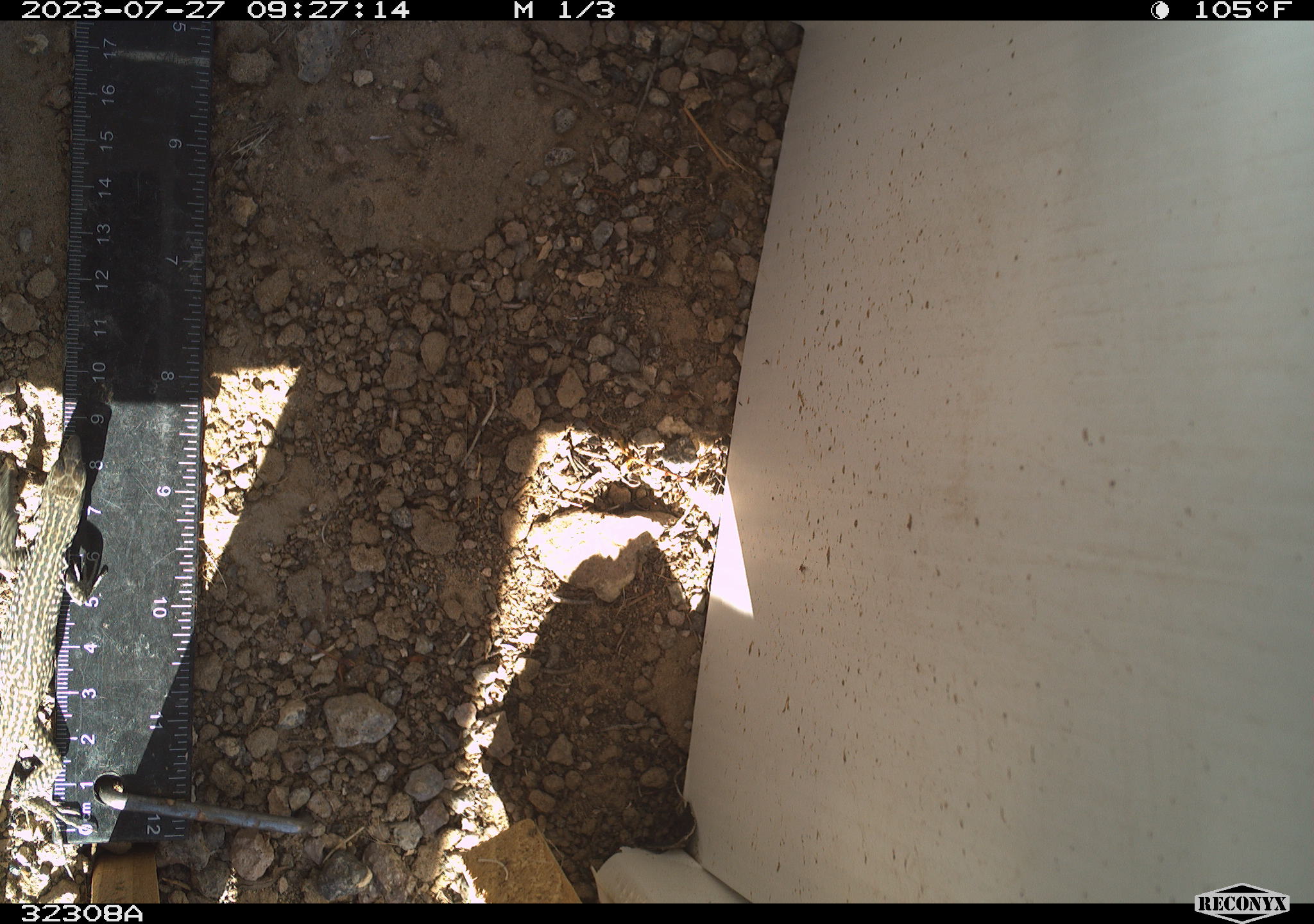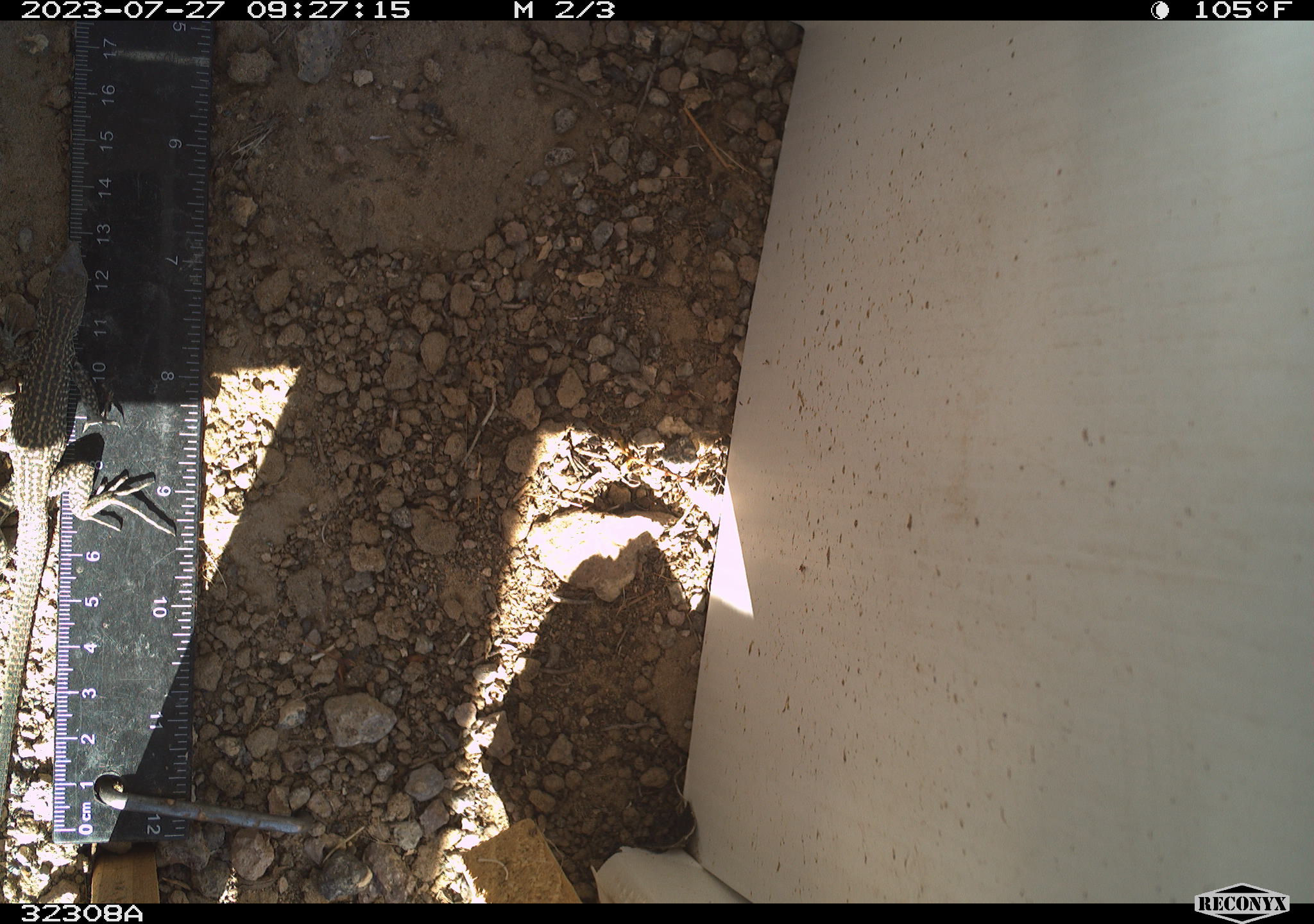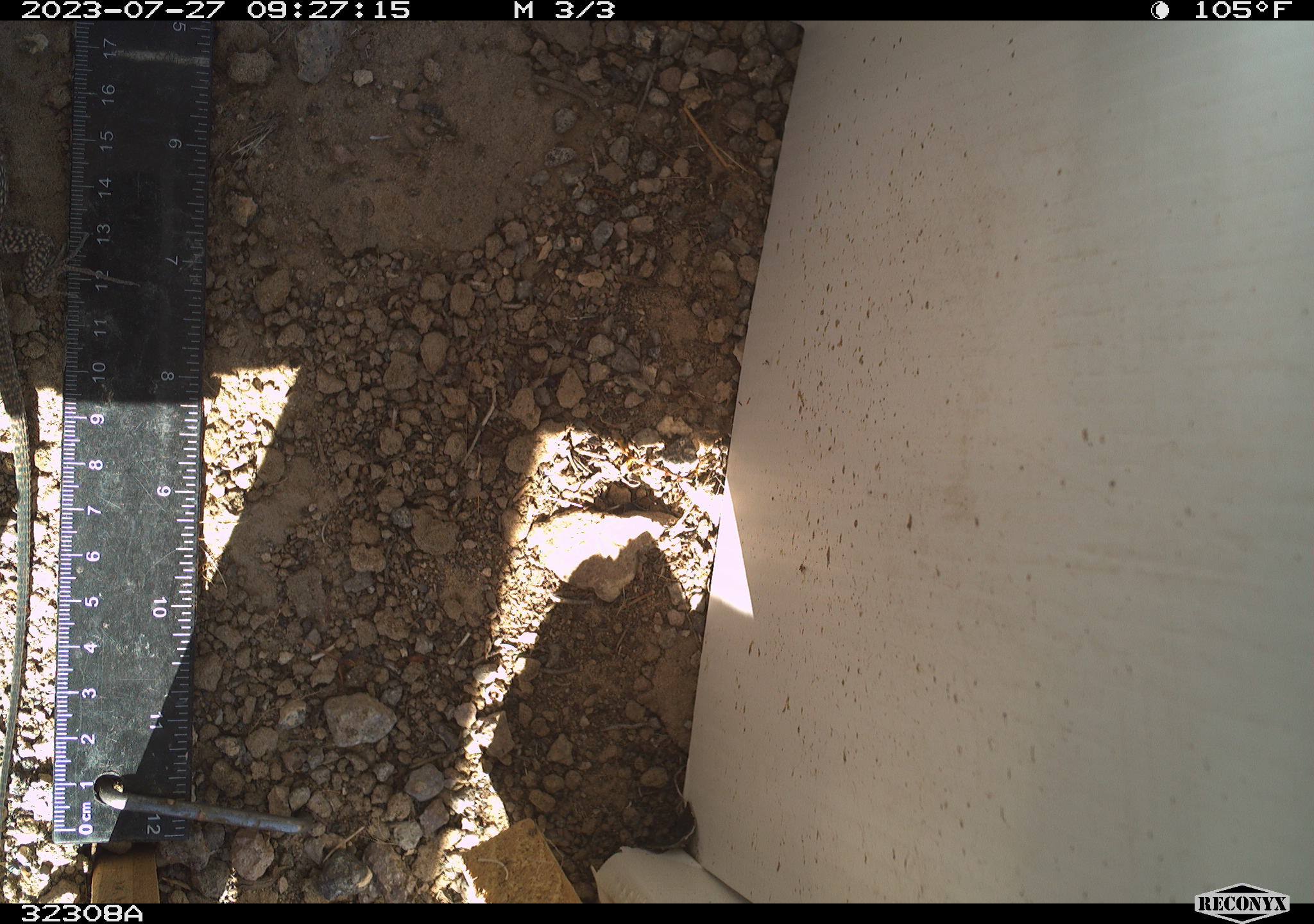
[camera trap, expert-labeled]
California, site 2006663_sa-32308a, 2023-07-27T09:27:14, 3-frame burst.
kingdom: Animalia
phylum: Chordata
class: Reptilia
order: Squamata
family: Teiidae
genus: Aspidoscelis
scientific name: Aspidoscelis tigris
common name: western whiptail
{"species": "western whiptail (Aspidoscelis tigris)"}